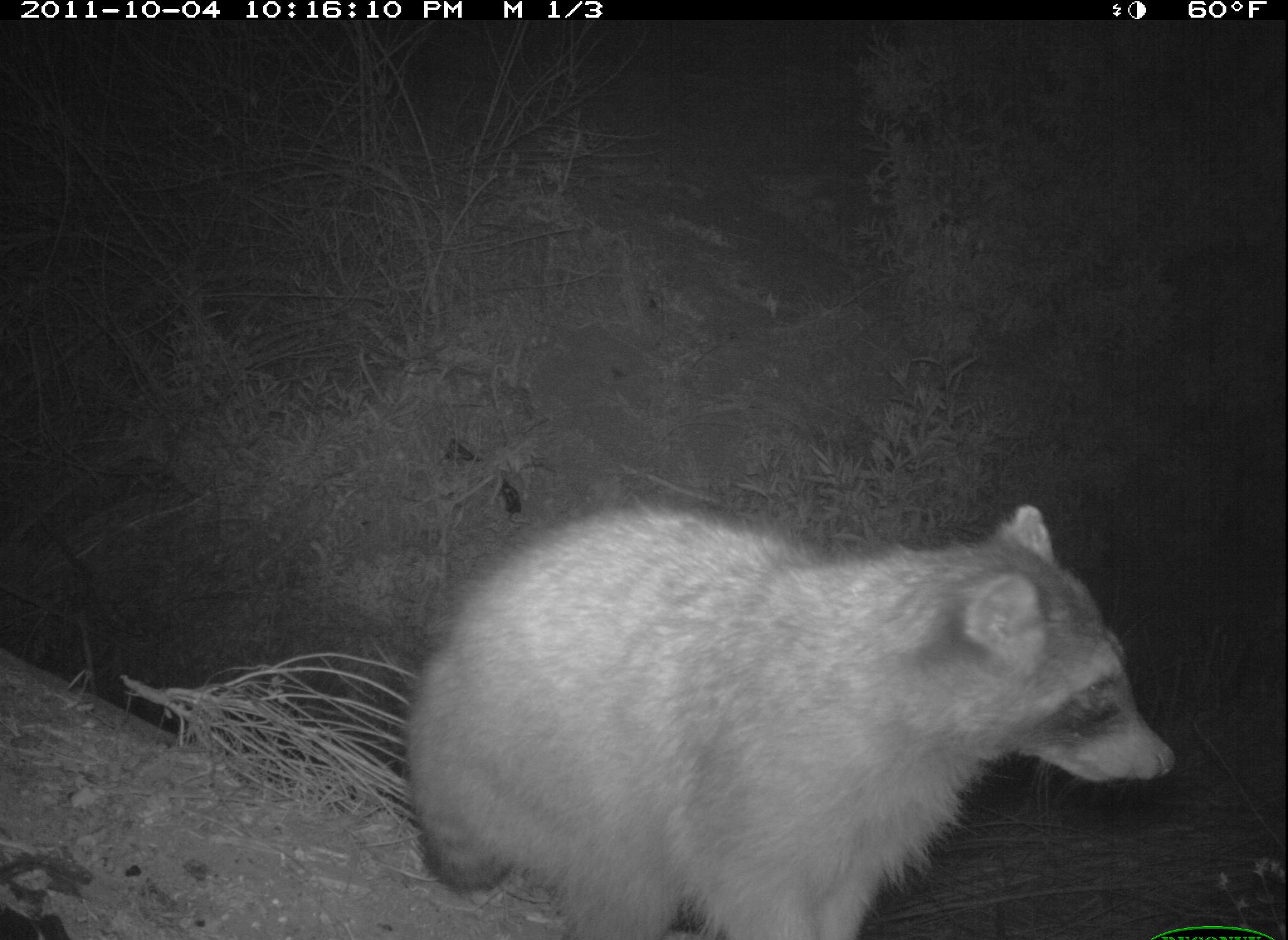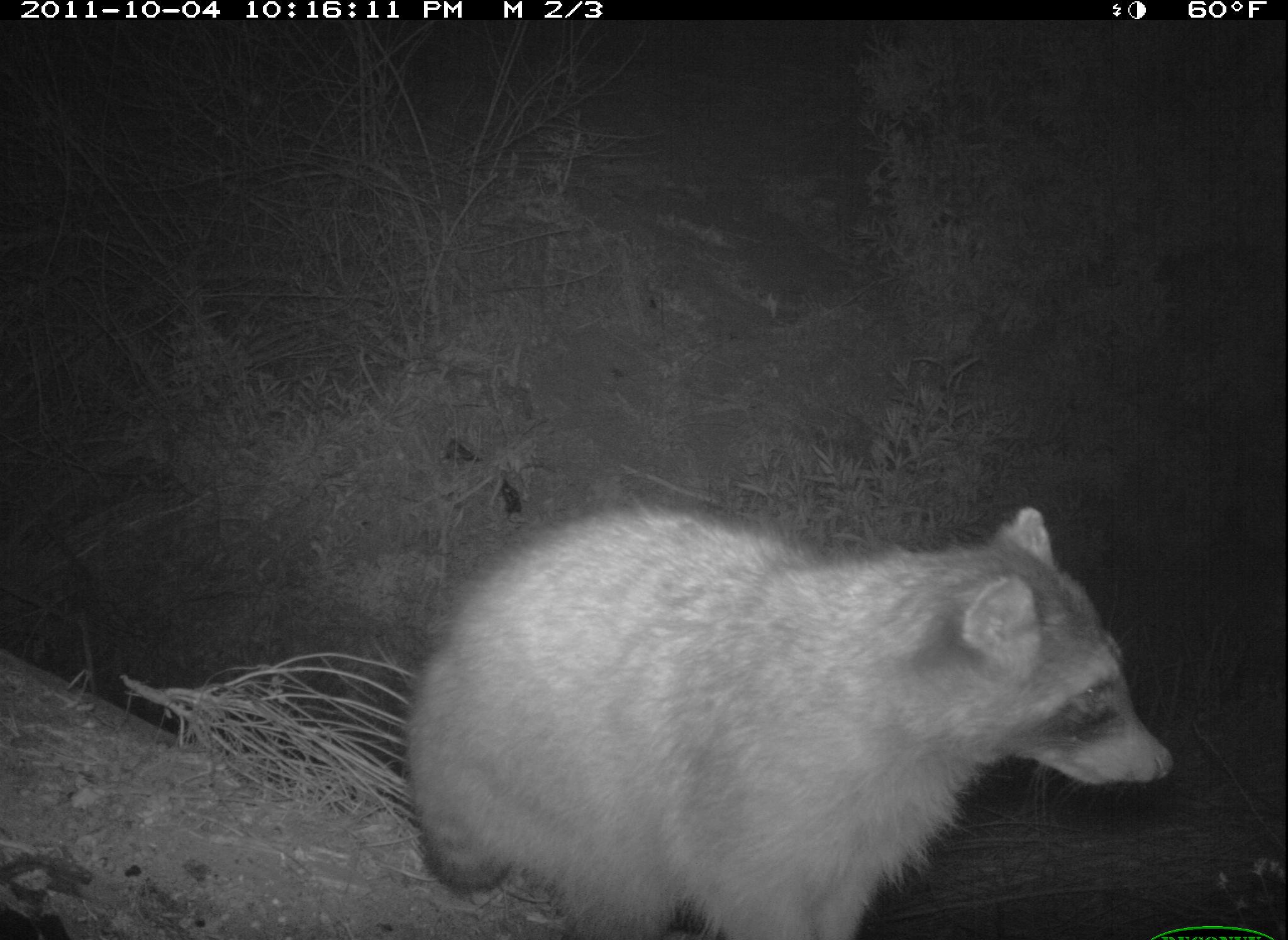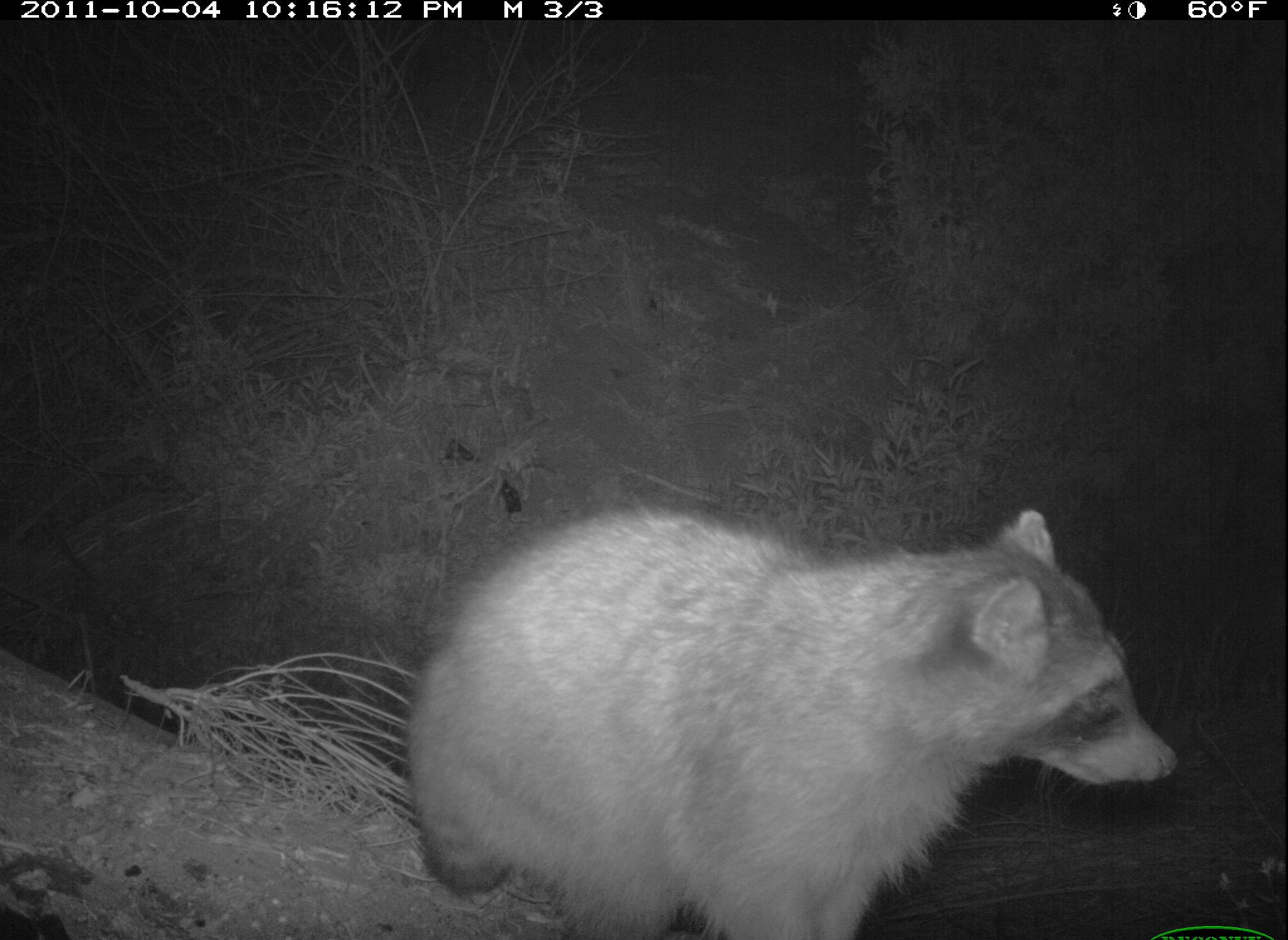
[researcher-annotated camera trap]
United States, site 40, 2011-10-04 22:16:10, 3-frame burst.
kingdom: Animalia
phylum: Chordata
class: Mammalia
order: Carnivora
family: Procyonidae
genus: Procyon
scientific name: Procyon lotor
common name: raccoon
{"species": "raccoon (Procyon lotor)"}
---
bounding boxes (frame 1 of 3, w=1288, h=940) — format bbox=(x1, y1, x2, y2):
raccoon: bbox=(380, 474, 1180, 936)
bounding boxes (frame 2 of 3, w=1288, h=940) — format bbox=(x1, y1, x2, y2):
raccoon: bbox=(380, 490, 1185, 940)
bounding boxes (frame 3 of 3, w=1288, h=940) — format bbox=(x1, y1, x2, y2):
raccoon: bbox=(402, 491, 1179, 936)